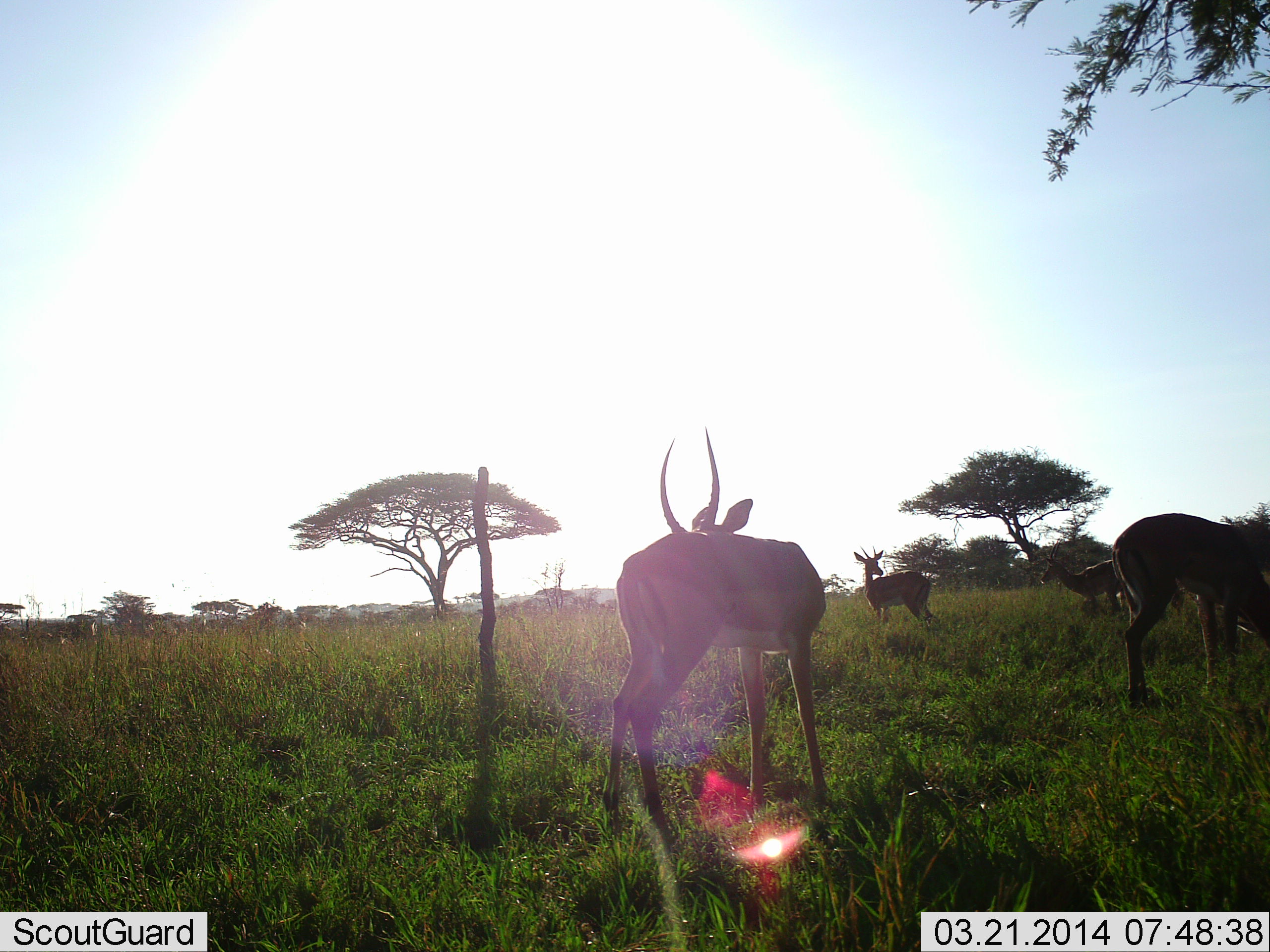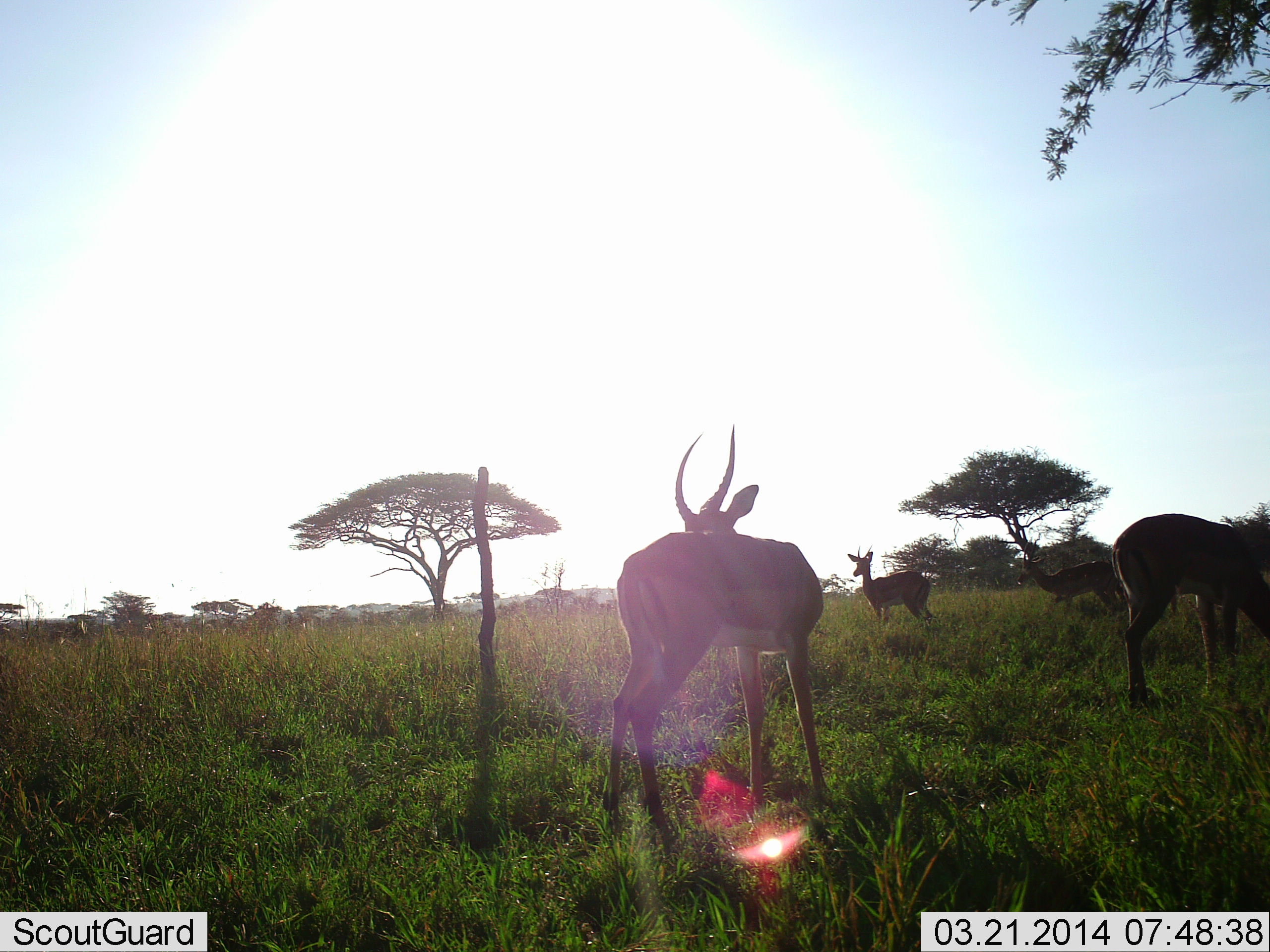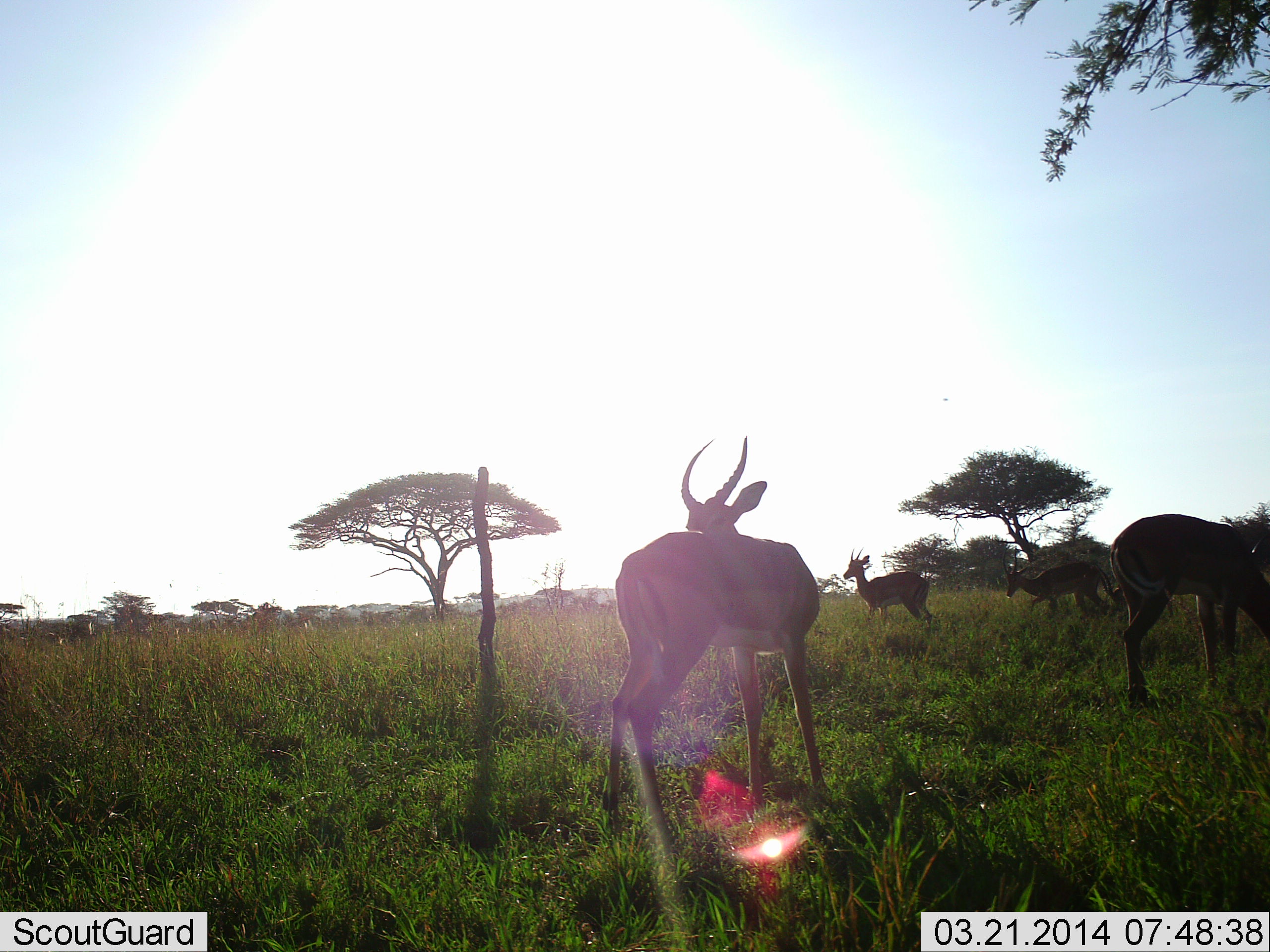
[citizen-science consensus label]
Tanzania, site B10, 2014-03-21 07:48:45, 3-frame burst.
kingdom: Animalia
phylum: Chordata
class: Mammalia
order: Artiodactyla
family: Bovidae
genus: Aepyceros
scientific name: Aepyceros melampus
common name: impala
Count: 4.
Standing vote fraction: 100%.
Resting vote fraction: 10%.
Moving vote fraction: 30%.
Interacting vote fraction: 0%.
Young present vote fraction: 10%.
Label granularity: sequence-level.